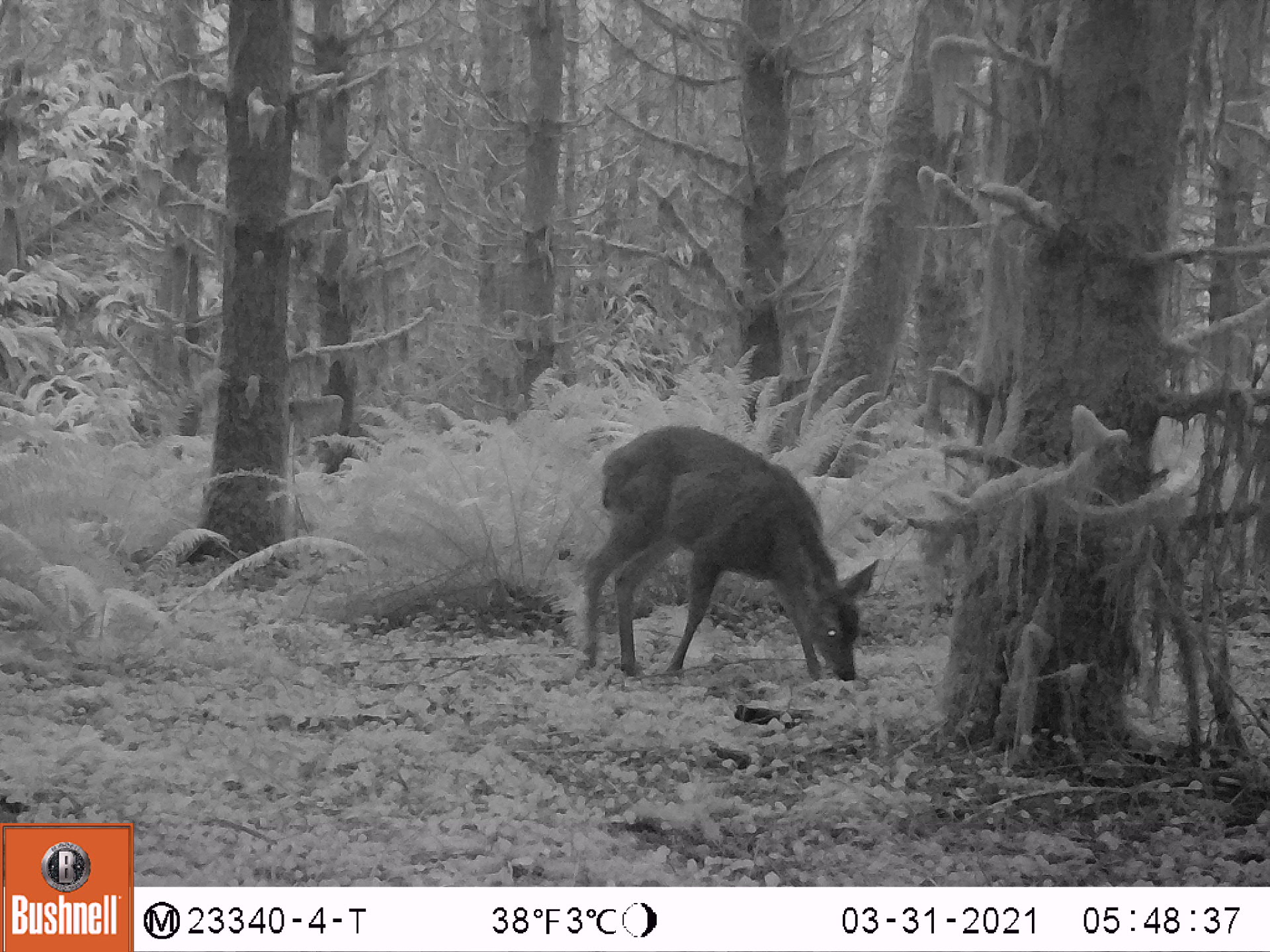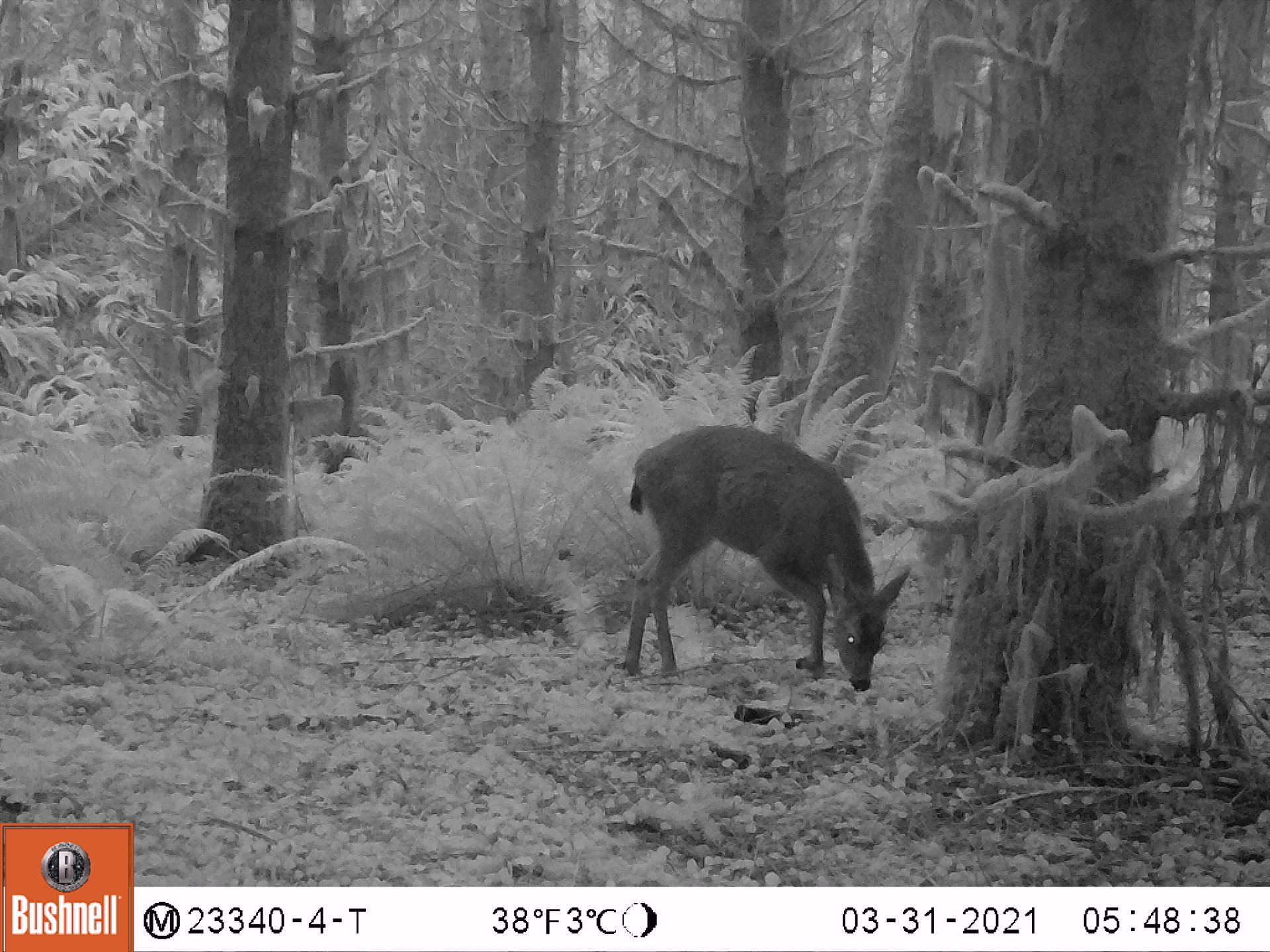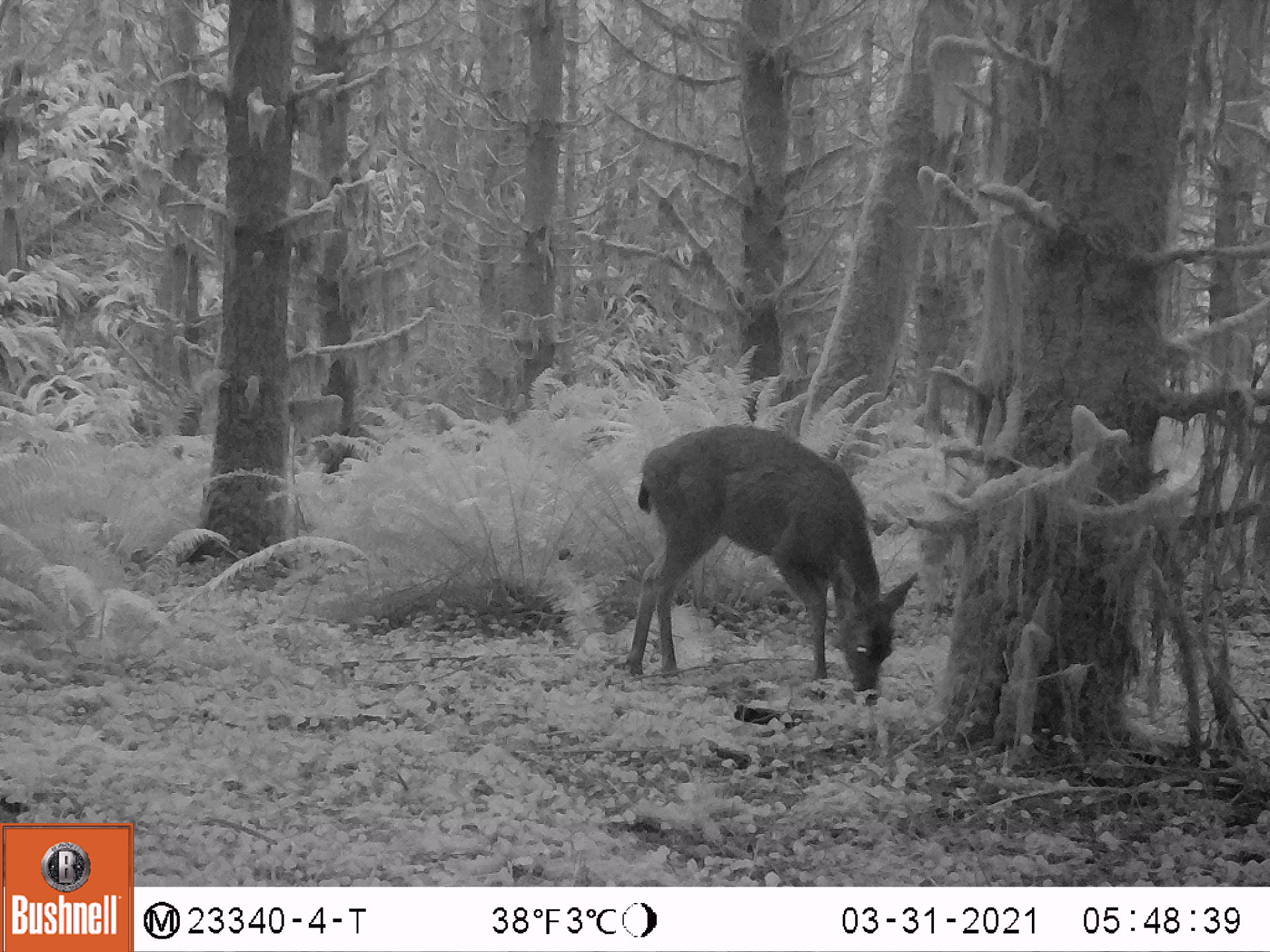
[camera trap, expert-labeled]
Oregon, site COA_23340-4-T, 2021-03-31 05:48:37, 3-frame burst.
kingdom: Animalia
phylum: Chordata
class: Mammalia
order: Artiodactyla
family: Cervidae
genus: Odocoileus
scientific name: Odocoileus hemionus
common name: black-tailed deer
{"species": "black-tailed deer (Odocoileus hemionus)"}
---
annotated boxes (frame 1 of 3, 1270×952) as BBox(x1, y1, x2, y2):
black-tailed deer: BBox(574, 409, 885, 697)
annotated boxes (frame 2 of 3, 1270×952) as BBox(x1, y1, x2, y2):
black-tailed deer: BBox(613, 413, 916, 704)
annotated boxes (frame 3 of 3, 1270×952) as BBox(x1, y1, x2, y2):
black-tailed deer: BBox(615, 417, 922, 718)